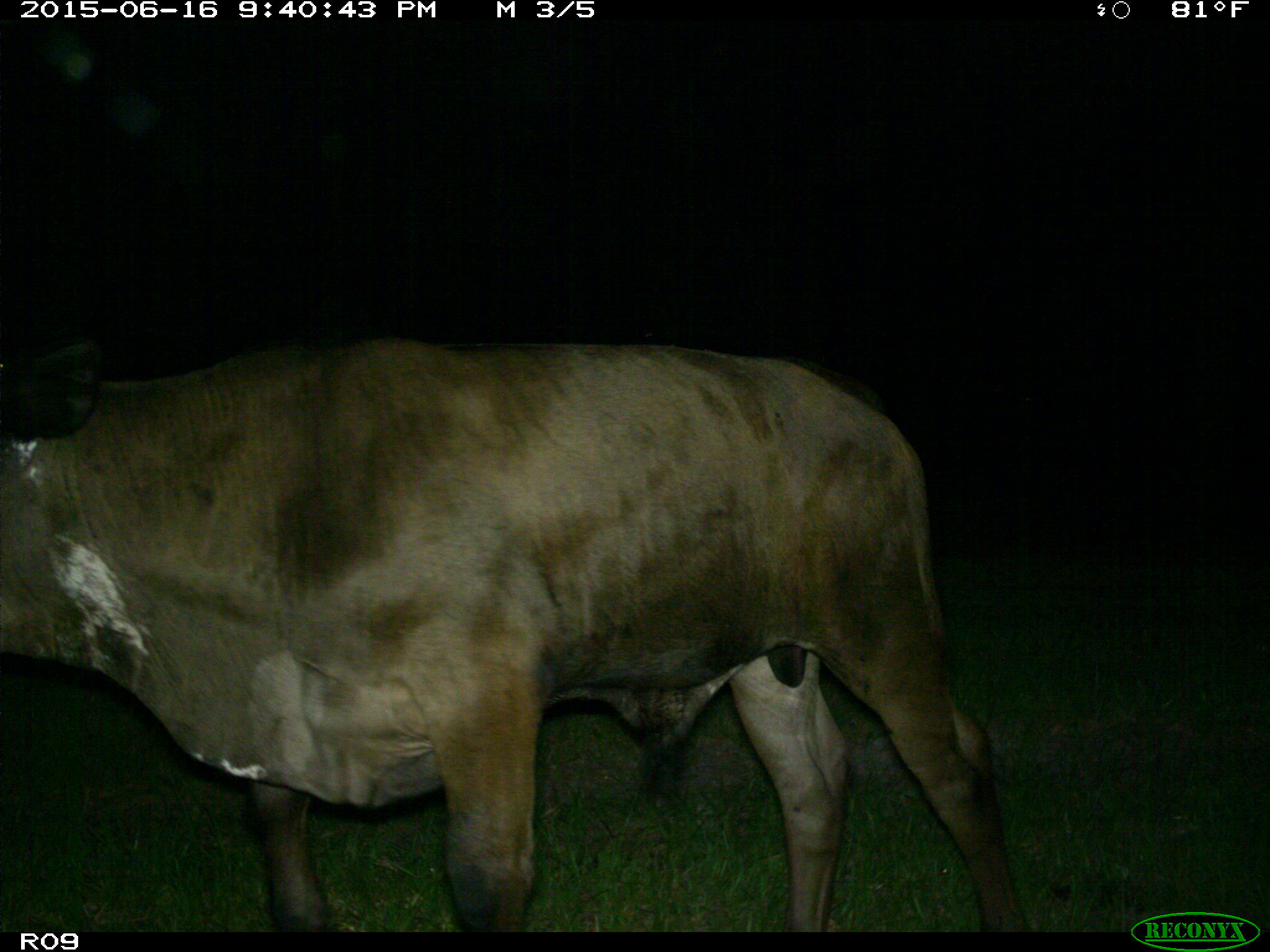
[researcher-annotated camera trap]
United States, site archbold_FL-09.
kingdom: Animalia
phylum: Chordata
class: Mammalia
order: Artiodactyla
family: Bovidae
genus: Bos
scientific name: Bos taurus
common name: domestic cow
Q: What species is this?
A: Bos taurus (domestic cow).